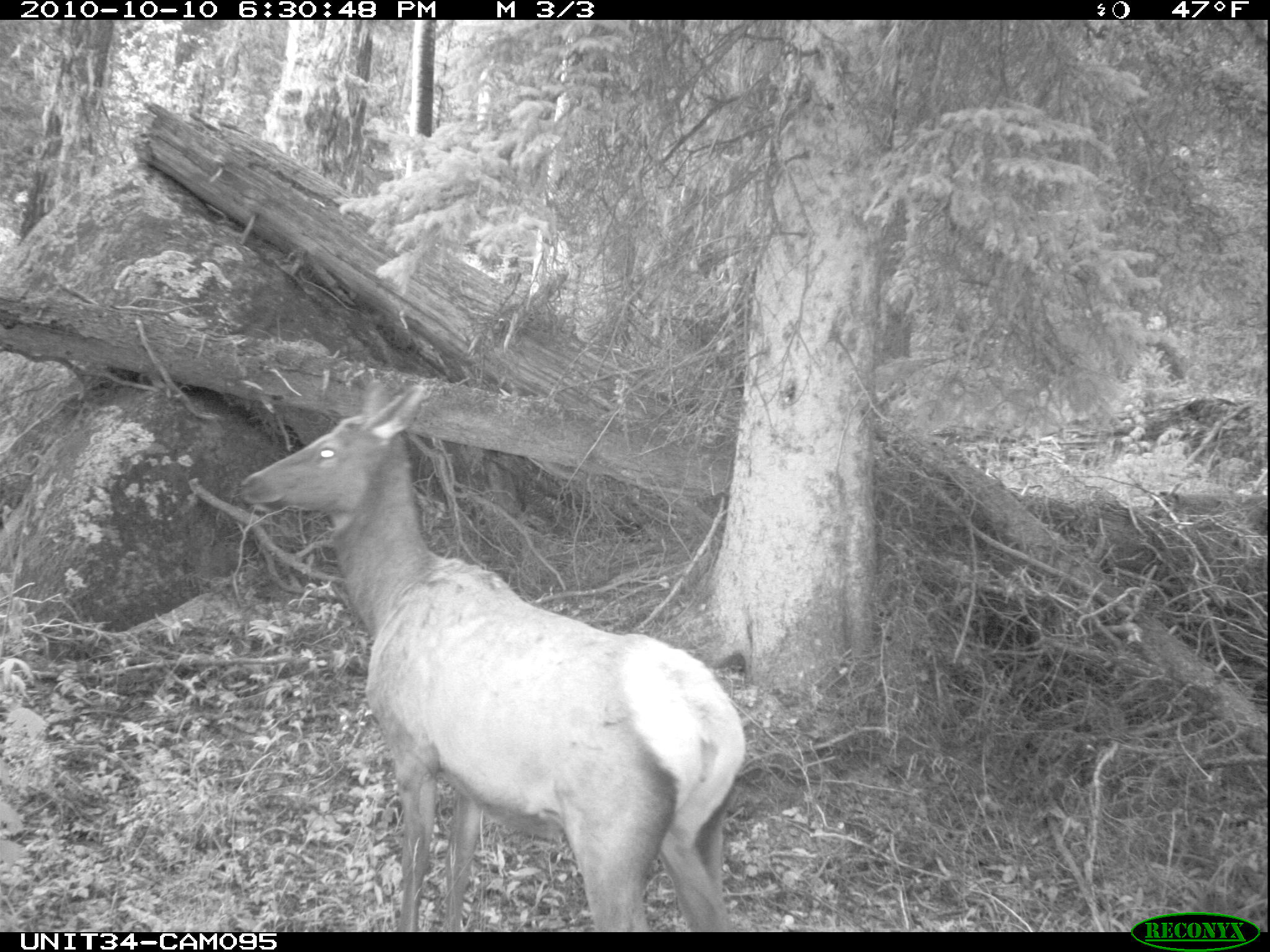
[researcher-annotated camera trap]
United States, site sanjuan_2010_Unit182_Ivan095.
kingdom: Animalia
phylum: Chordata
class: Mammalia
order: Artiodactyla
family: Cervidae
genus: Cervus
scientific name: Cervus elaphus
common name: red deer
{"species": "Cervus elaphus (red deer)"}